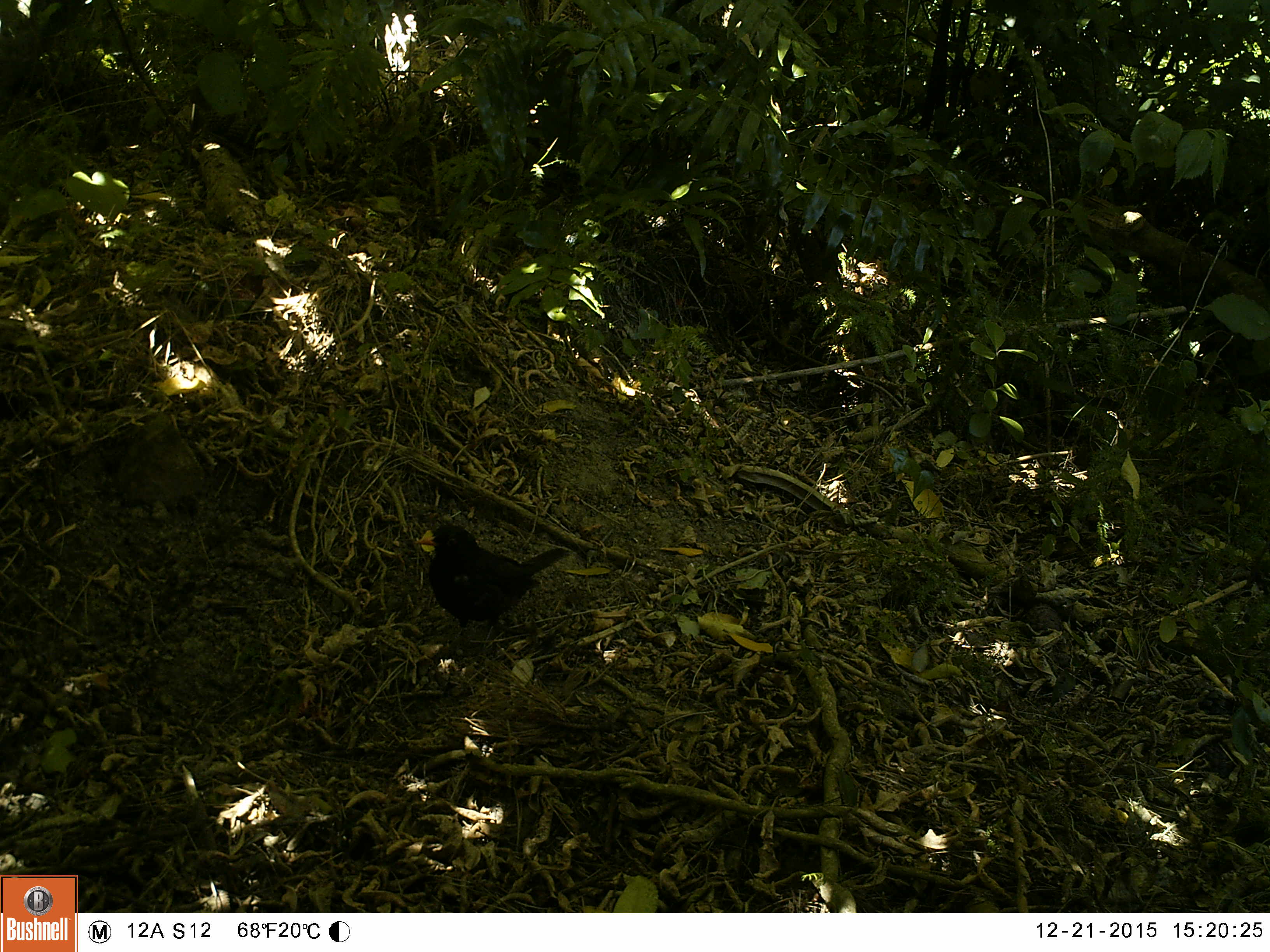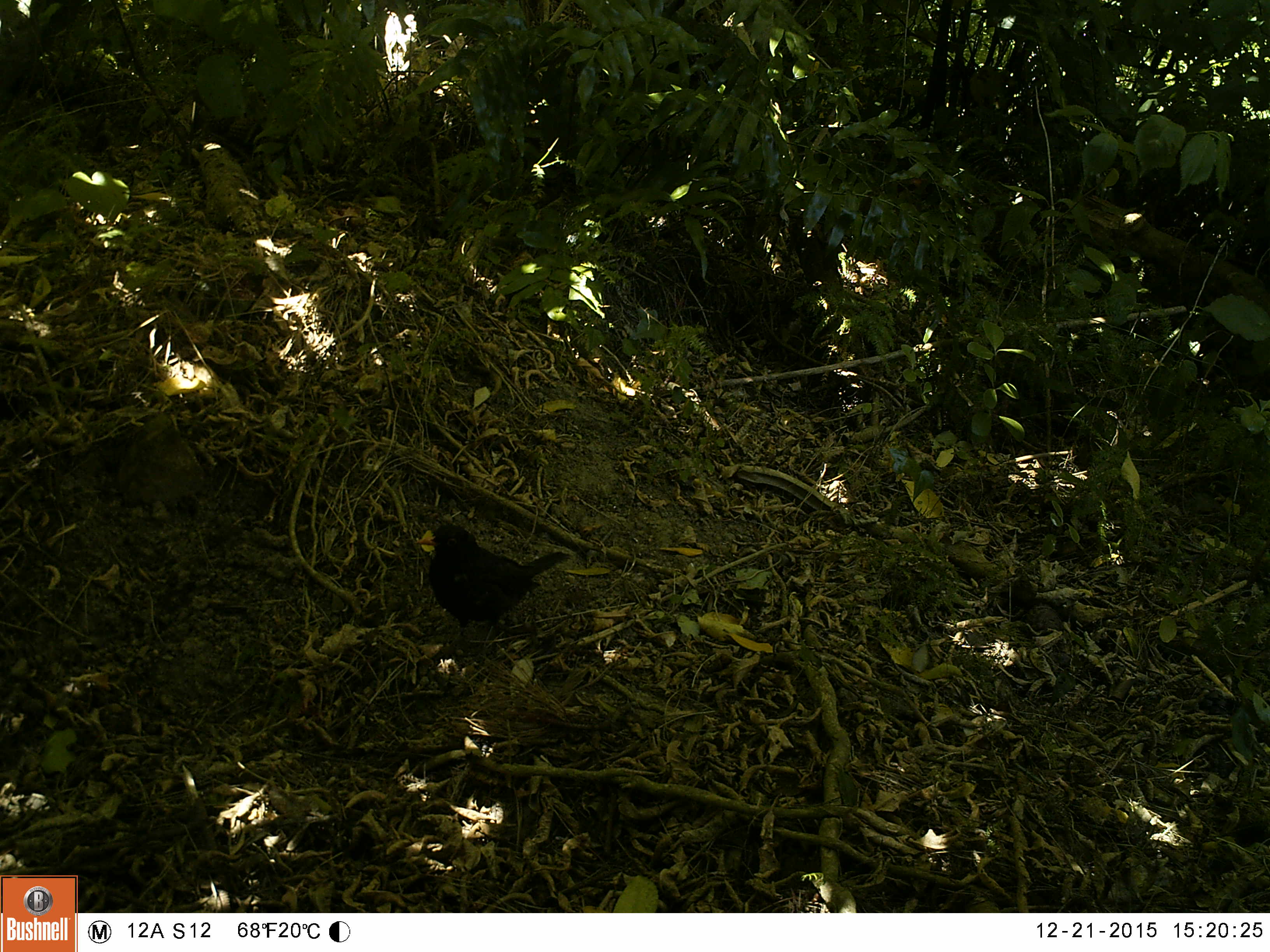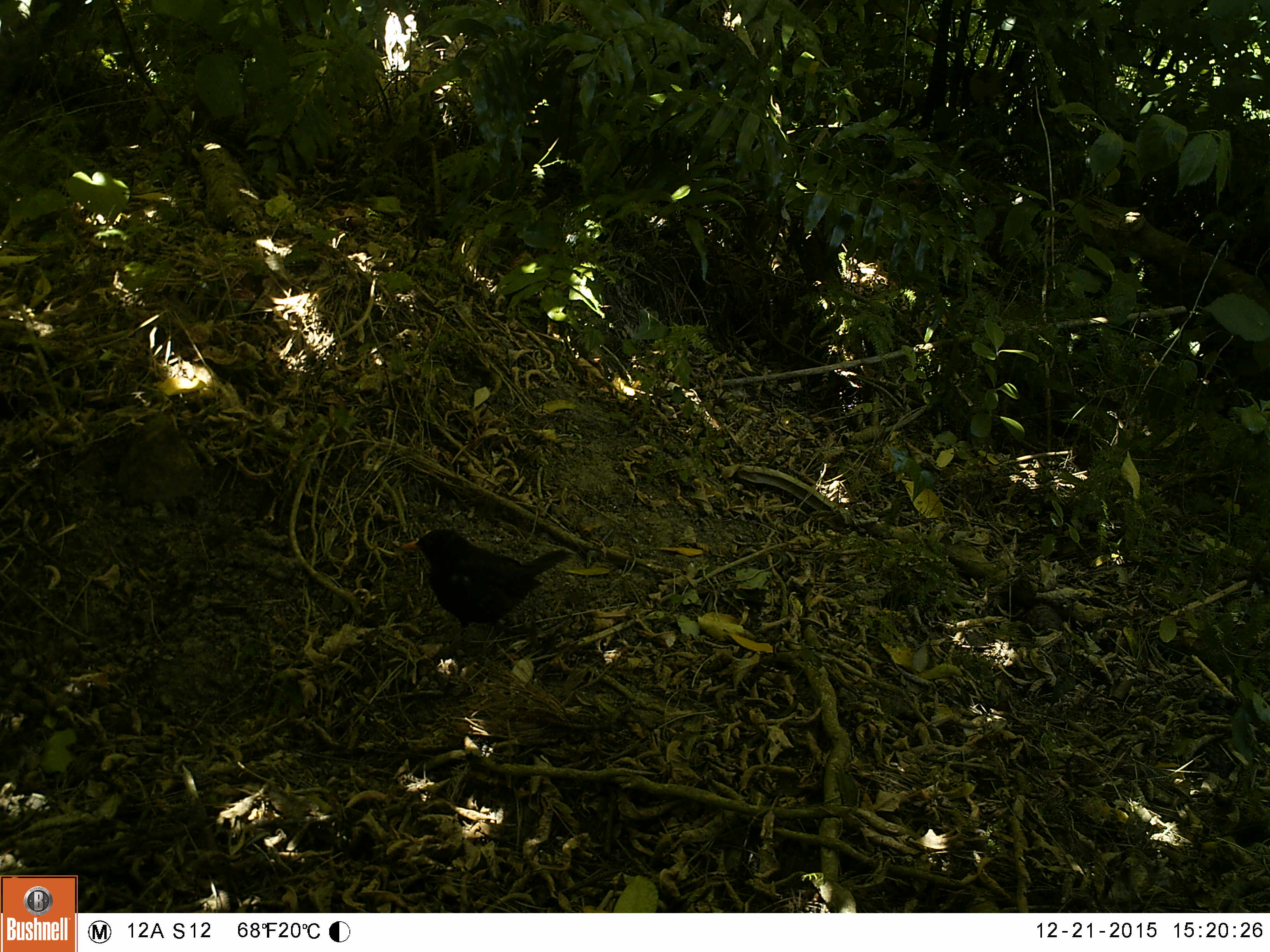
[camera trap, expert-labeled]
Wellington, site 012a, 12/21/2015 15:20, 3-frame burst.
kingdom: Animalia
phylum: Chordata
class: Aves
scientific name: Aves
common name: bird